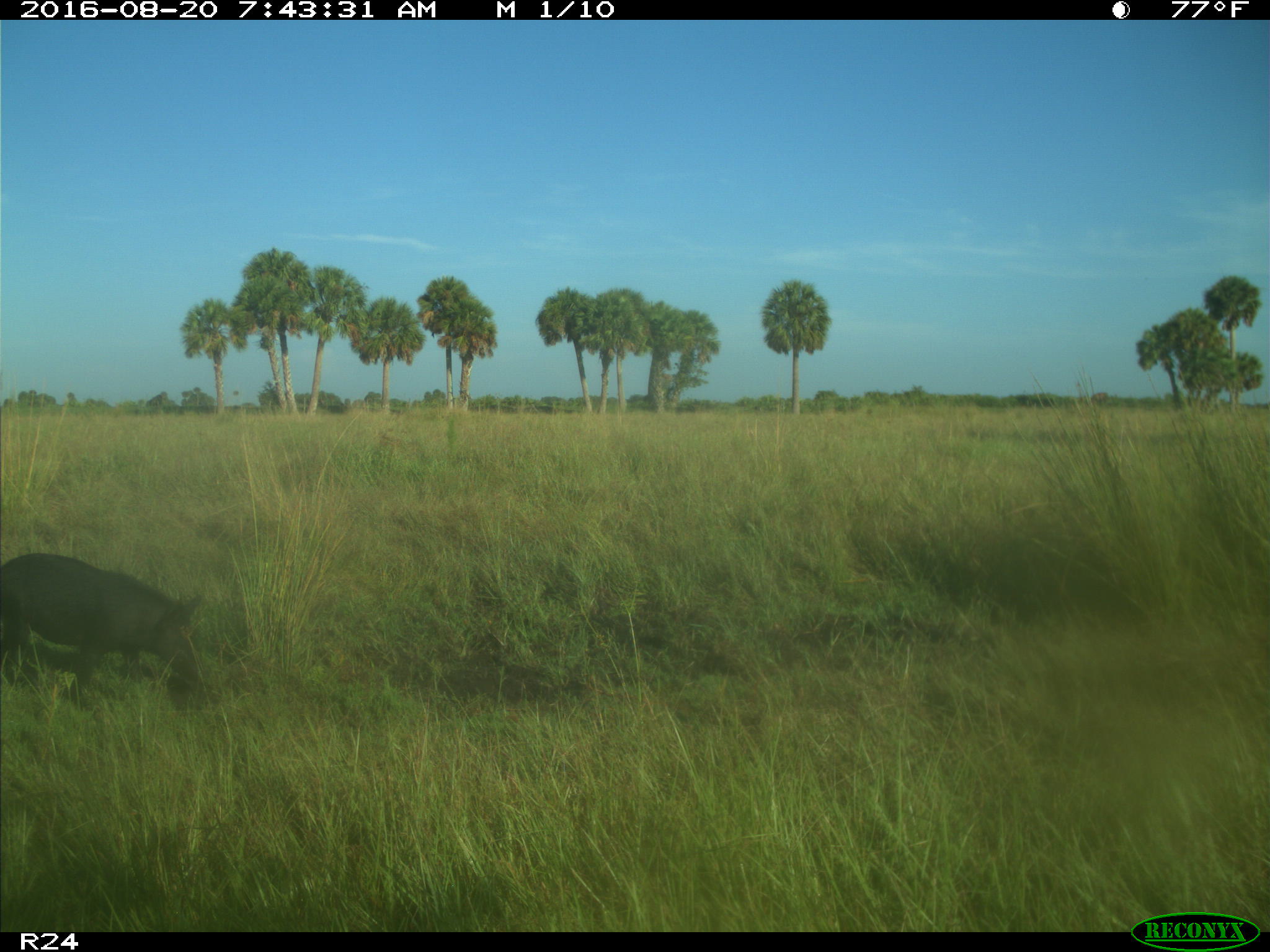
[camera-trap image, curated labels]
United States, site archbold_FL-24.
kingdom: Animalia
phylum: Chordata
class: Mammalia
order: Artiodactyla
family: Suidae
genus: Sus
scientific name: Sus scrofa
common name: wild boar